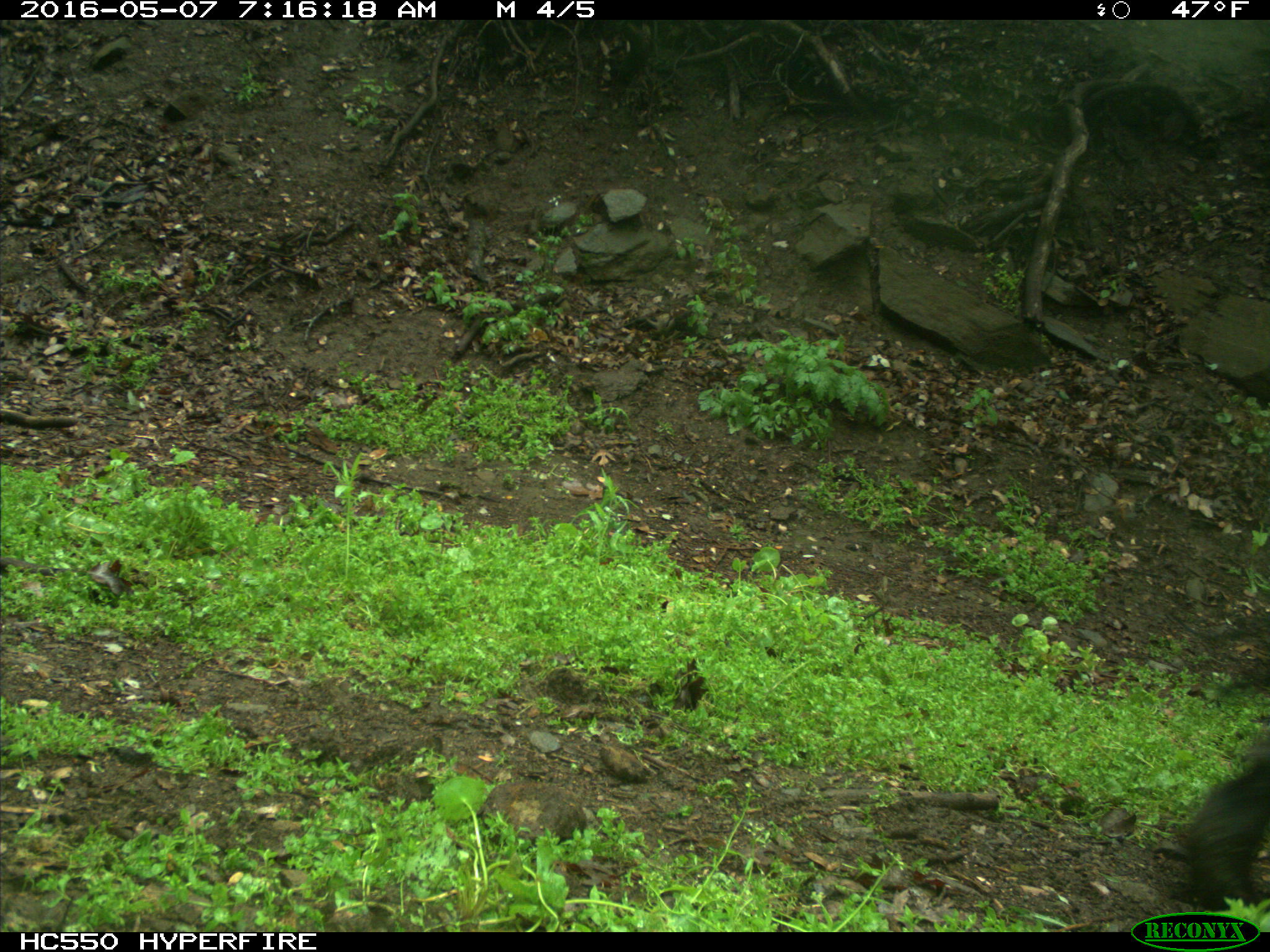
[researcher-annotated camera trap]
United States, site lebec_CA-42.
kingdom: Animalia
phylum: Chordata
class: Mammalia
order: Artiodactyla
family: Bovidae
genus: Bos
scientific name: Bos taurus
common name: domestic cow